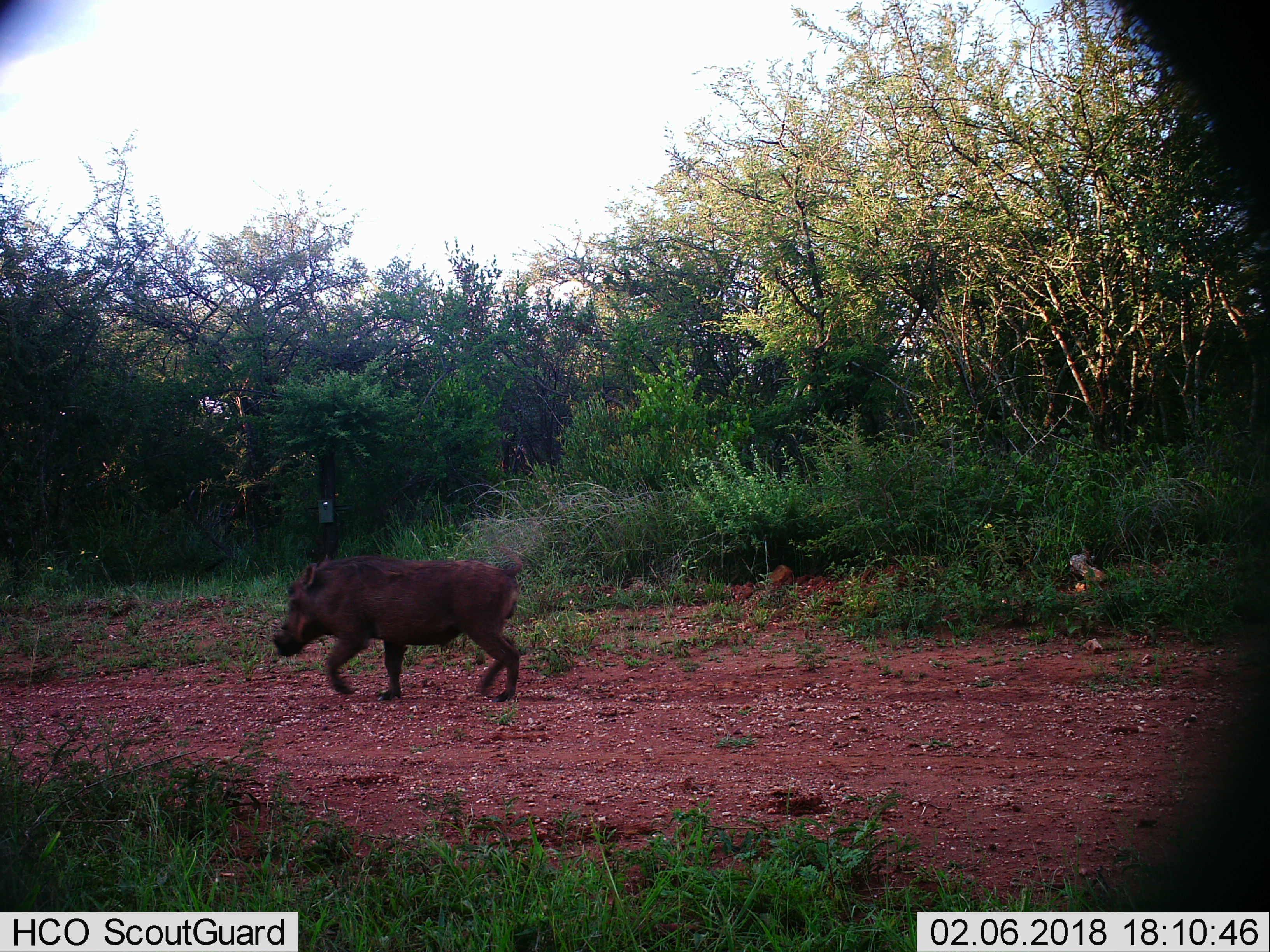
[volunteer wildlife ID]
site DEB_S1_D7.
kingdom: Animalia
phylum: Chordata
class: Mammalia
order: Artiodactyla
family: Suidae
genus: Phacochoerus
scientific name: Phacochoerus africanus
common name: warthog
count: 1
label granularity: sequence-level